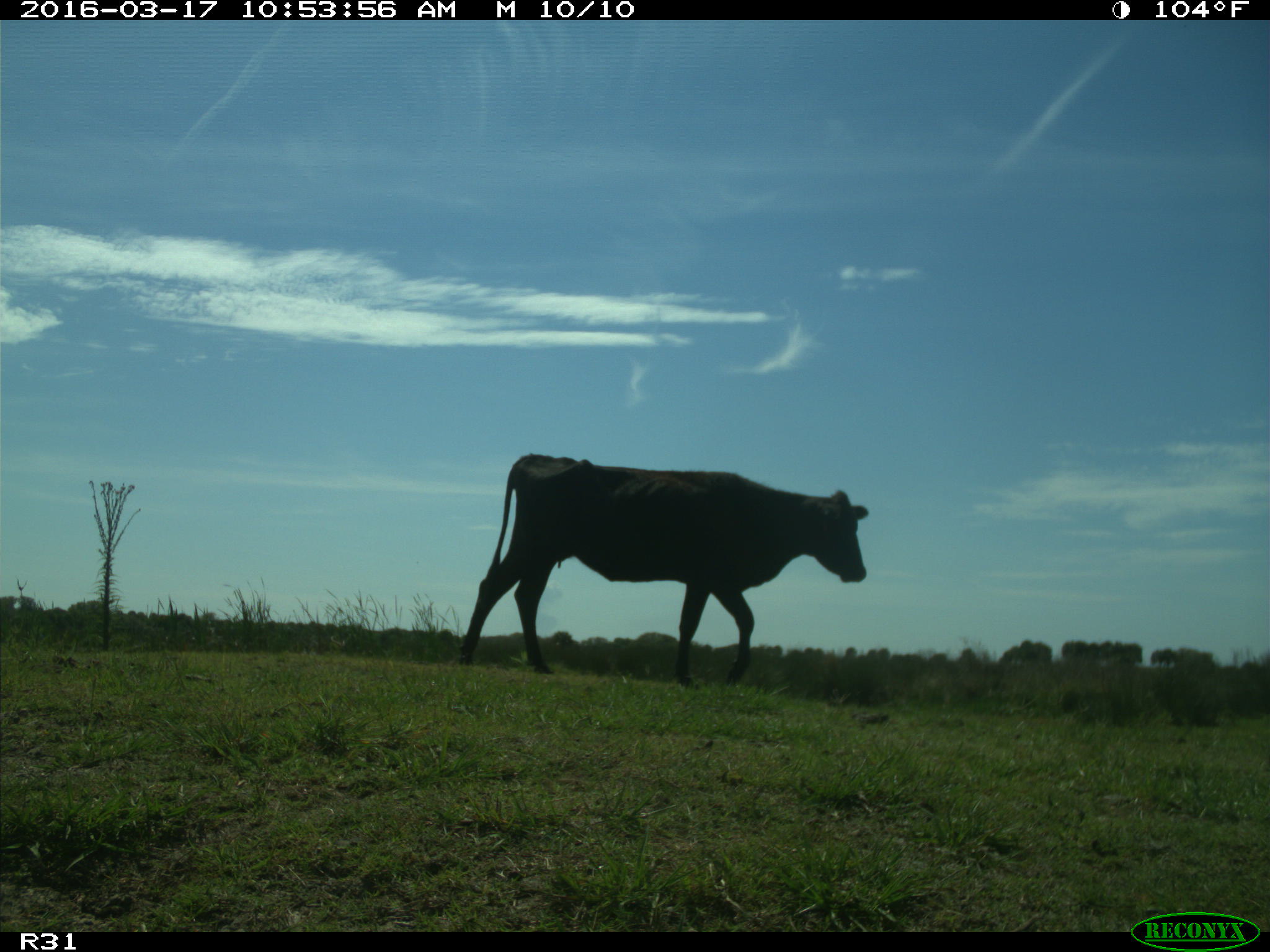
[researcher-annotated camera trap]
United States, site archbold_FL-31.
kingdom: Animalia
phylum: Chordata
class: Mammalia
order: Artiodactyla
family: Bovidae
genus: Bos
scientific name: Bos taurus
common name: domestic cow